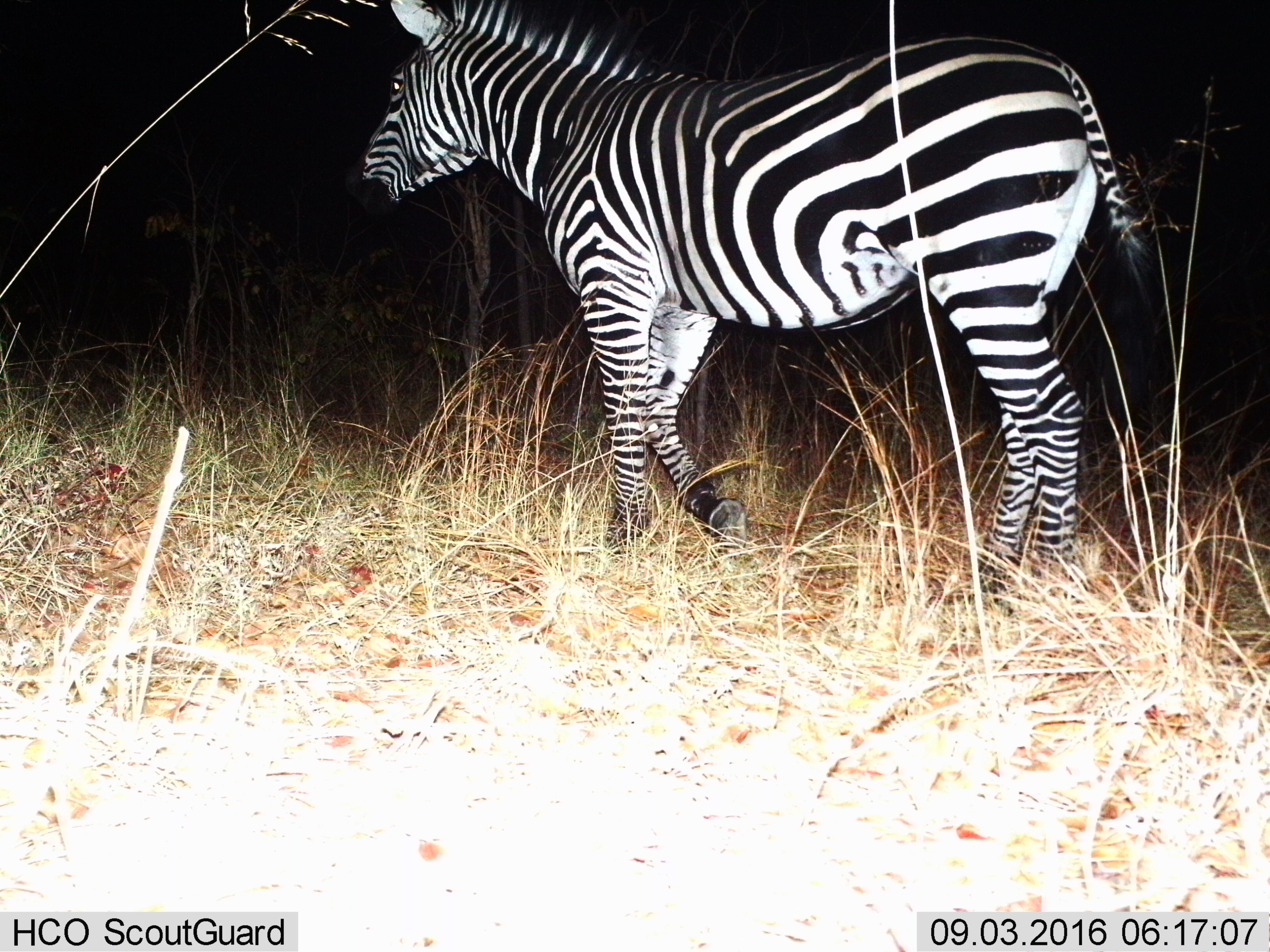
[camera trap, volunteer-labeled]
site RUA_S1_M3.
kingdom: Animalia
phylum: Chordata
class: Mammalia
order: Perissodactyla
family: Equidae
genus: Equus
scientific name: Equus quagga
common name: plains zebra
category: zebraplains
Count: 1.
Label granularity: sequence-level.